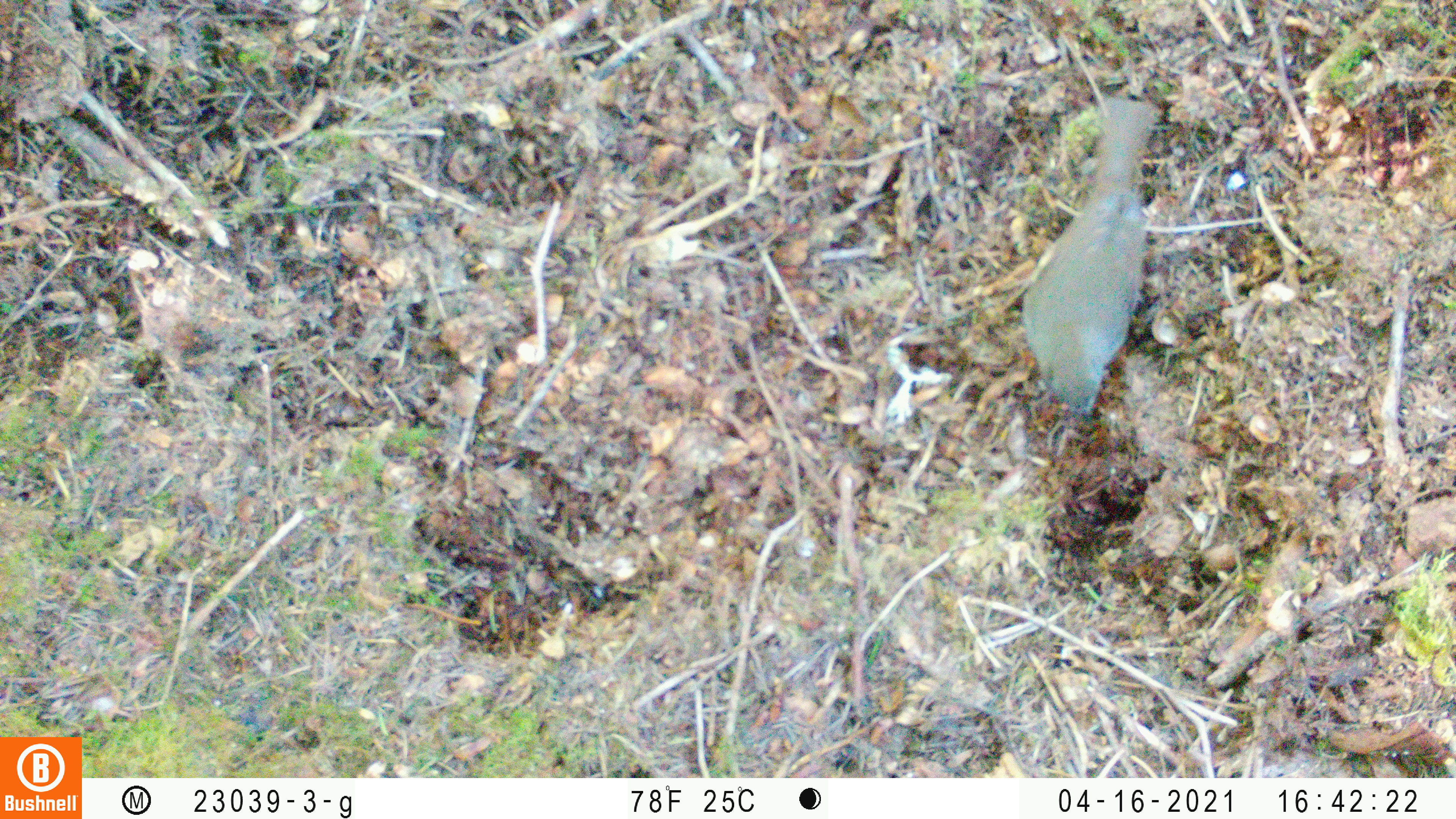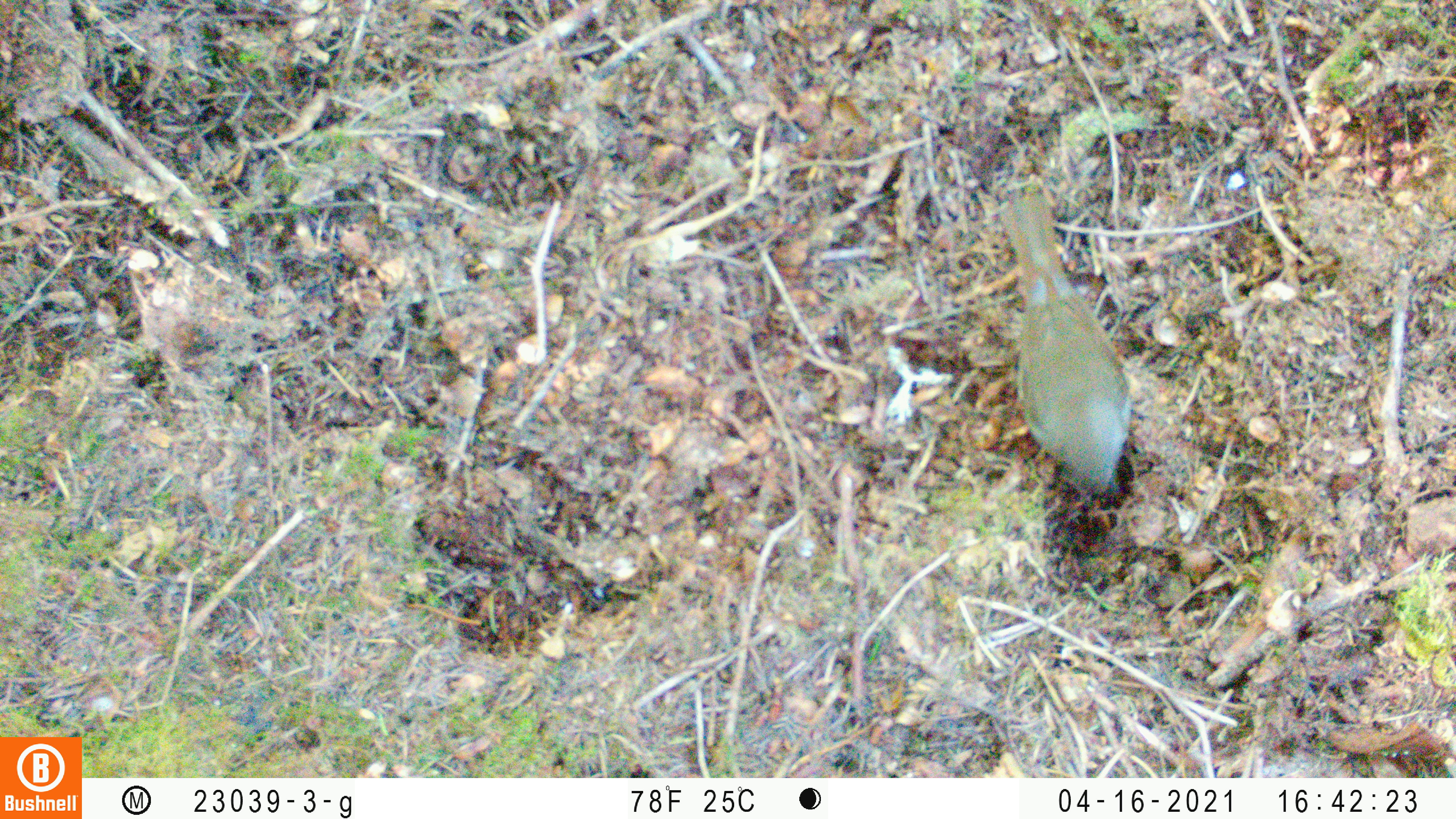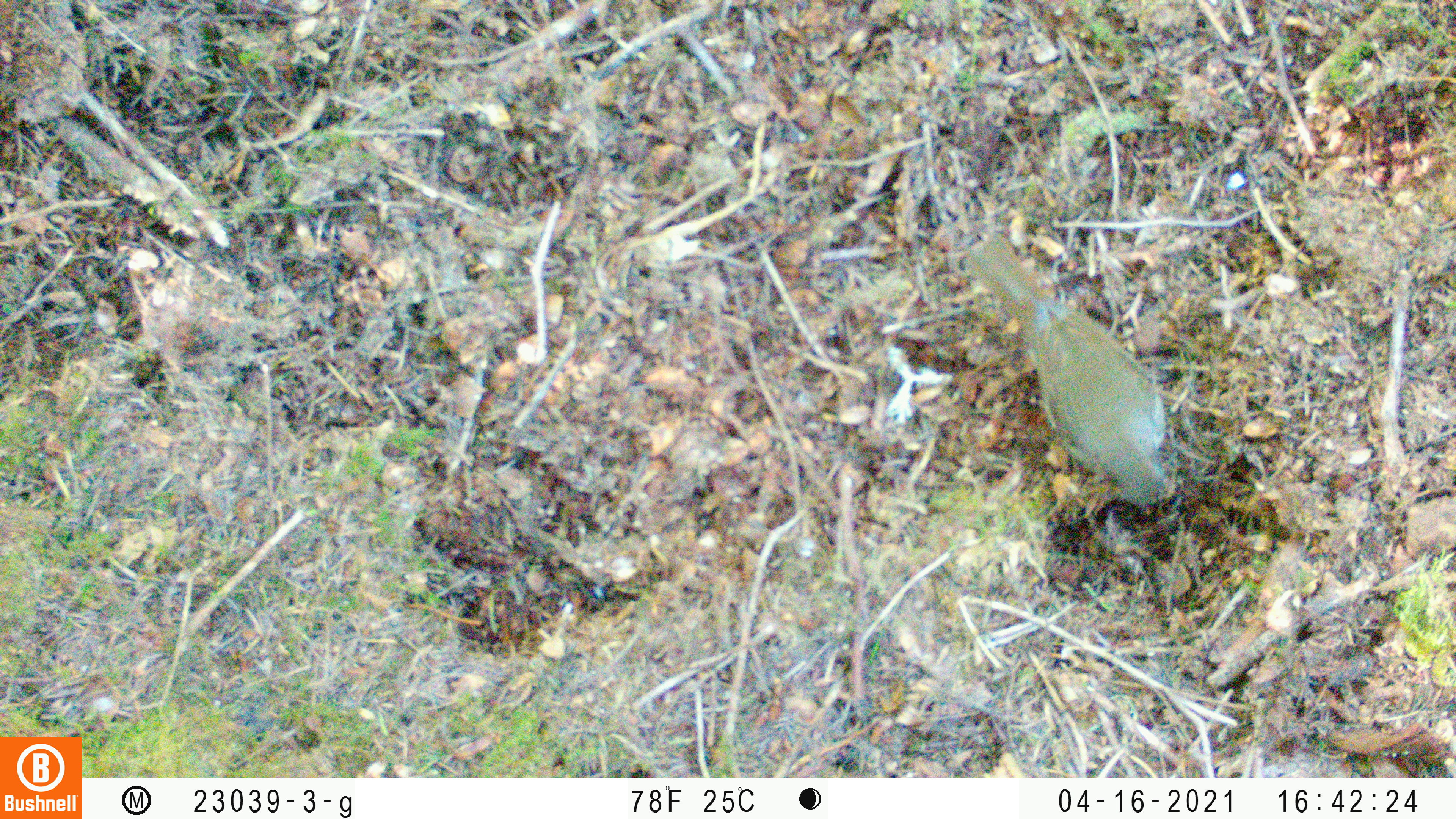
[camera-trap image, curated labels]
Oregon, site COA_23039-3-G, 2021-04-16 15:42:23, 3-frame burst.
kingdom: Animalia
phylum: Chordata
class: Aves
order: Passeriformes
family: Turdidae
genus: Catharus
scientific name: Catharus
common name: brown thrushes and nightingale-thrushes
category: catharus species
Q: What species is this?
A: Catharus species (brown thrushes and nightingale-thrushes) (Catharus).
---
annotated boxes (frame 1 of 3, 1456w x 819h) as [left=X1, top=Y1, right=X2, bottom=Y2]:
catharus species: [left=989, top=83, right=1187, bottom=446]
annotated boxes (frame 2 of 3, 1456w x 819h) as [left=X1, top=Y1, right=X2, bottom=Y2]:
catharus species: [left=952, top=163, right=1171, bottom=529]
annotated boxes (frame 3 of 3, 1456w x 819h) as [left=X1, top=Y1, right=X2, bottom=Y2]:
catharus species: [left=939, top=201, right=1204, bottom=523]